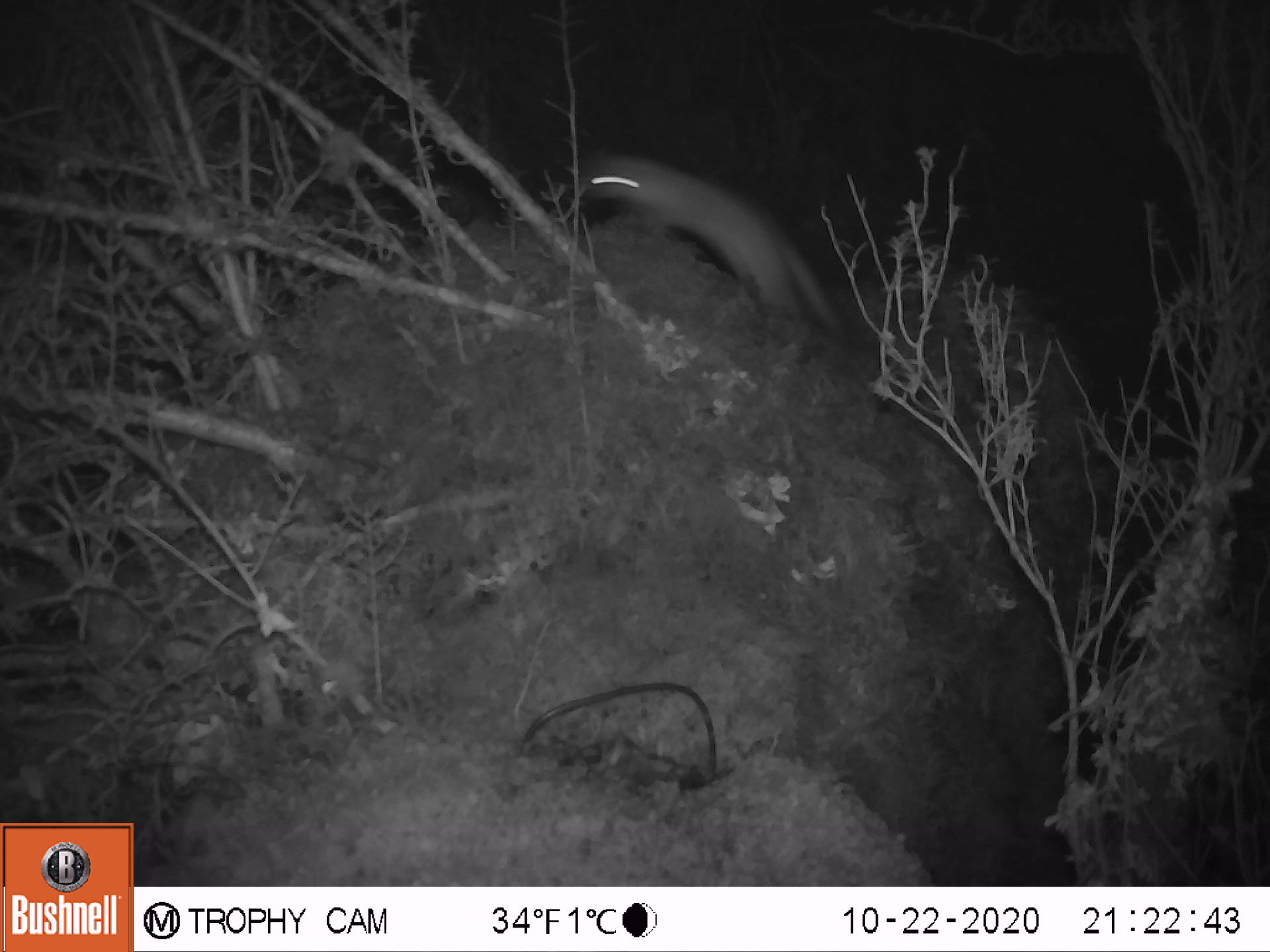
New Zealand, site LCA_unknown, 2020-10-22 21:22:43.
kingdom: Animalia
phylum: Chordata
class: Mammalia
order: Carnivora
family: Mustelidae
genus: Mustela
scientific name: Mustela erminea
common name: stoat